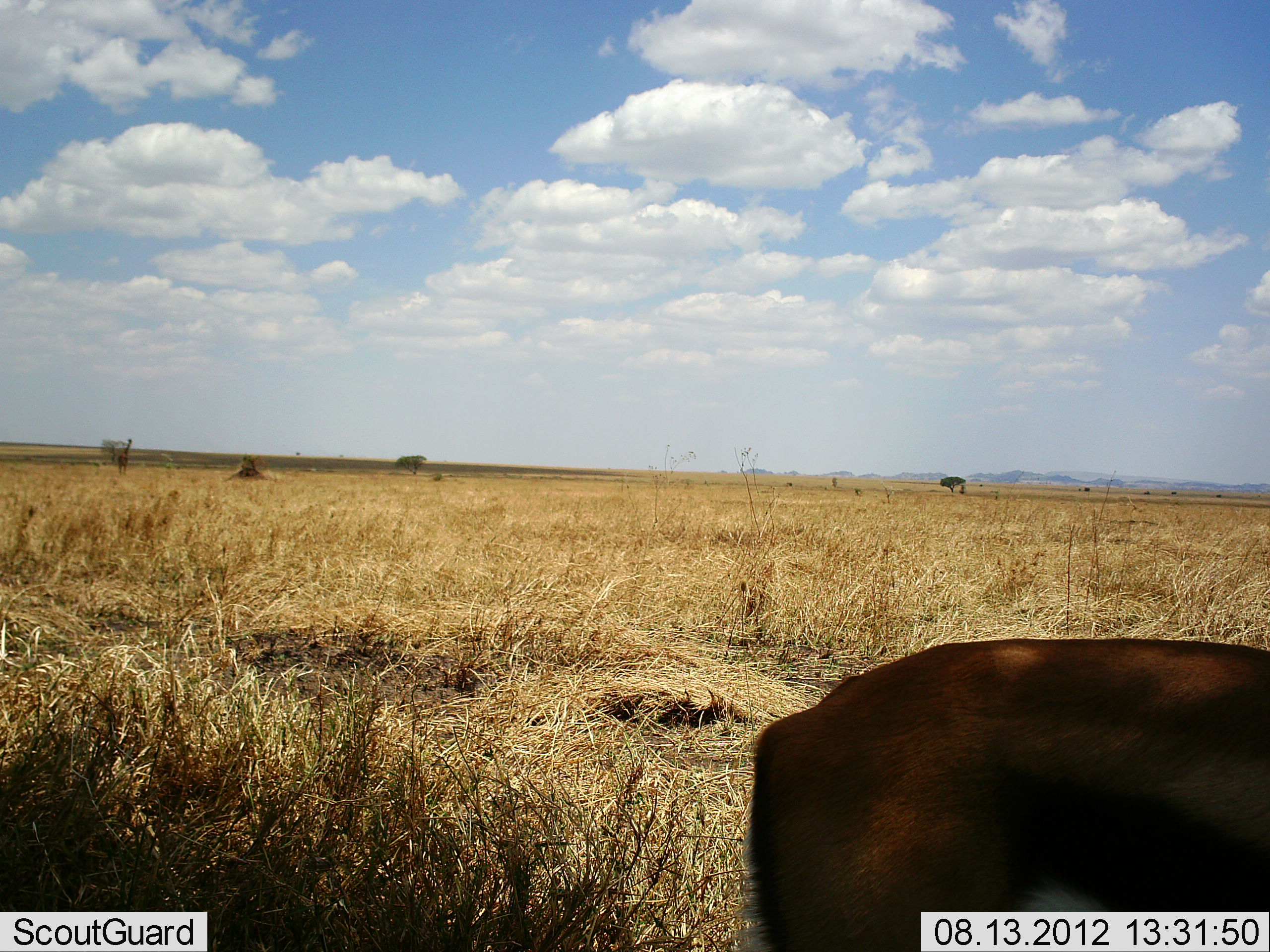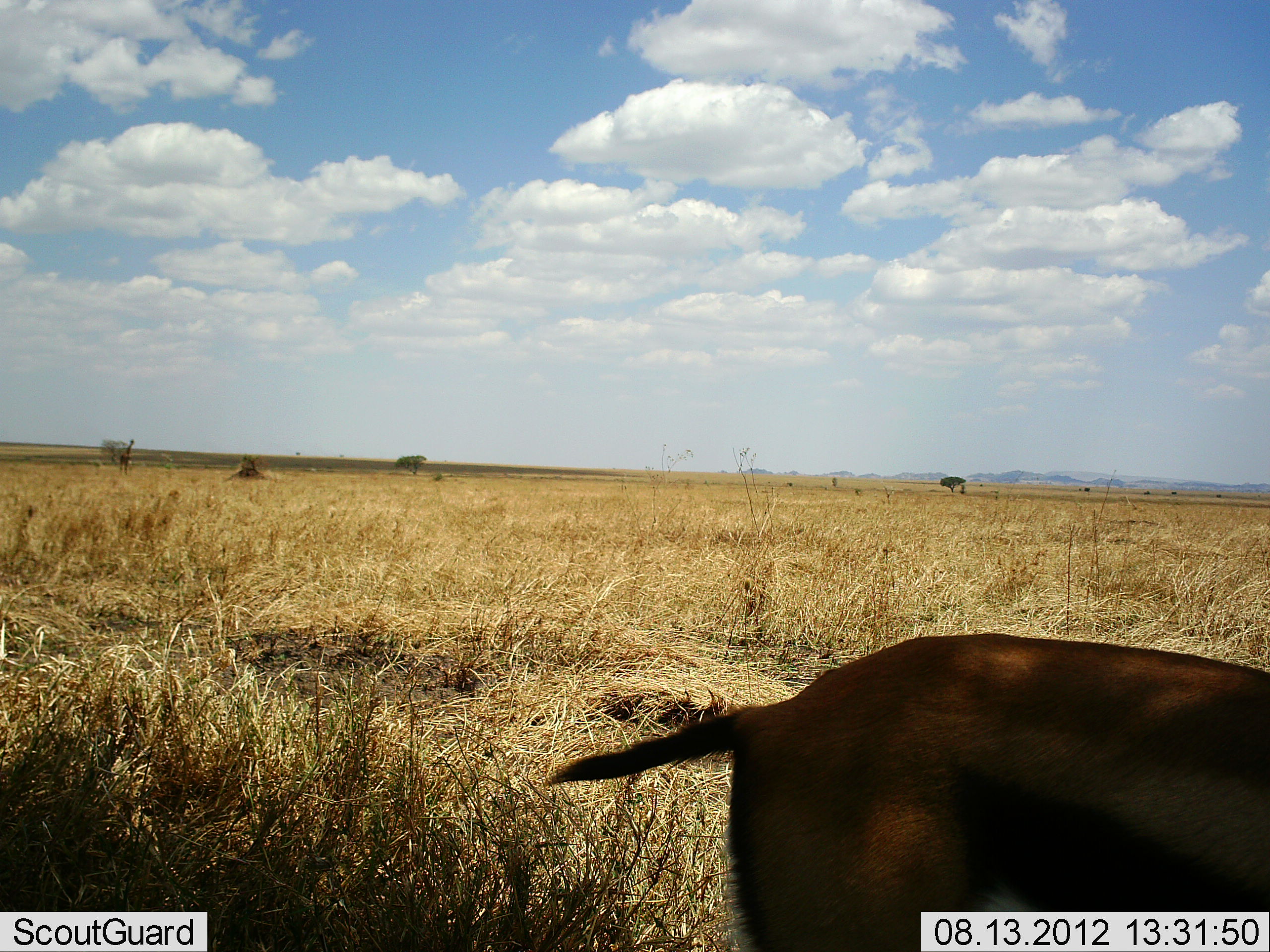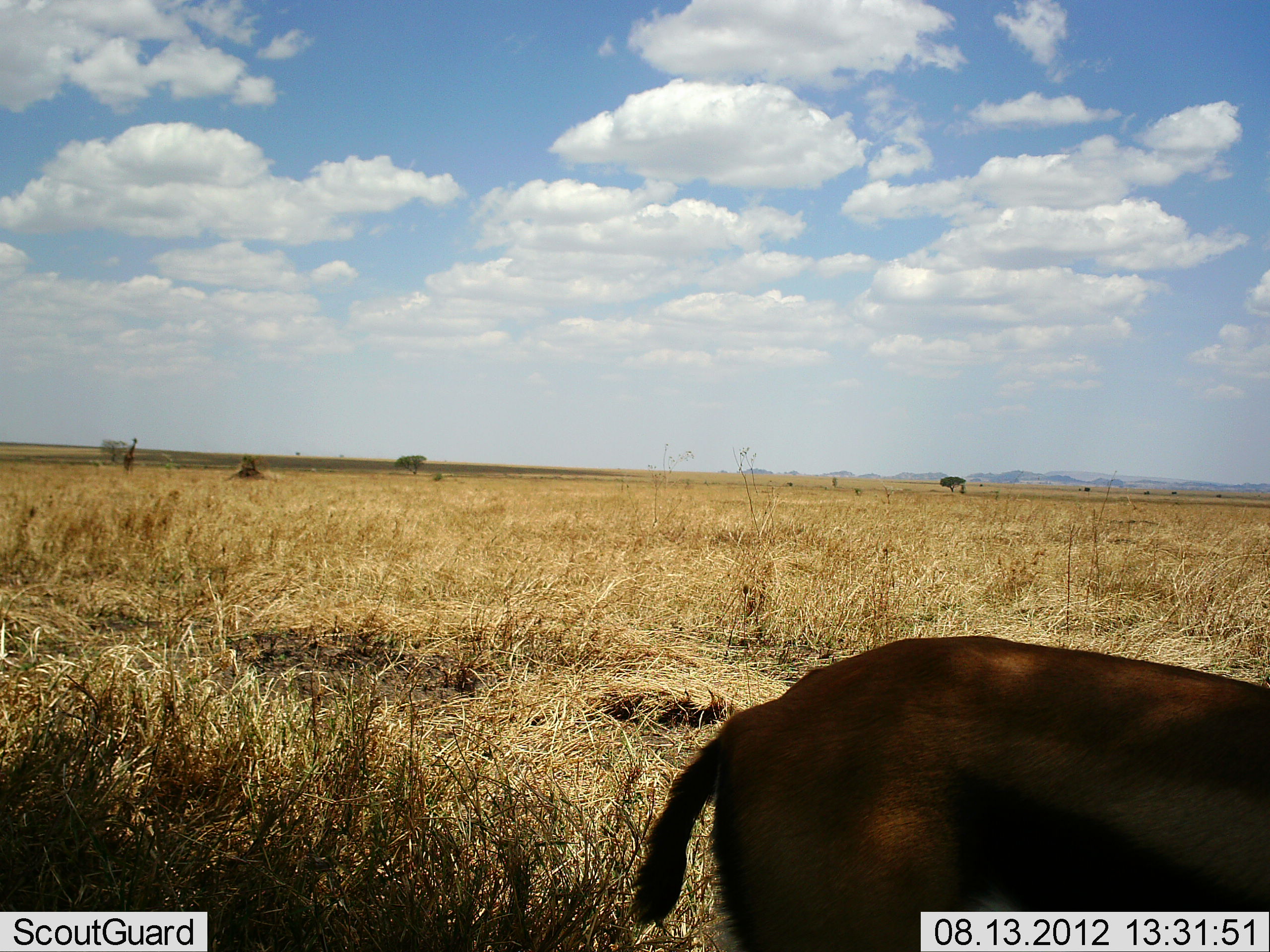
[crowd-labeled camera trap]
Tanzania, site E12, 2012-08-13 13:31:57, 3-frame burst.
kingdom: Animalia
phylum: Chordata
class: Mammalia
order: Artiodactyla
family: Bovidae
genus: Eudorcas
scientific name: Eudorcas thomsonii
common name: thomson's gazelle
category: gazellethomsons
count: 1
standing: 92%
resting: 0%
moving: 0%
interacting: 0%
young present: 0%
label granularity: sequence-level